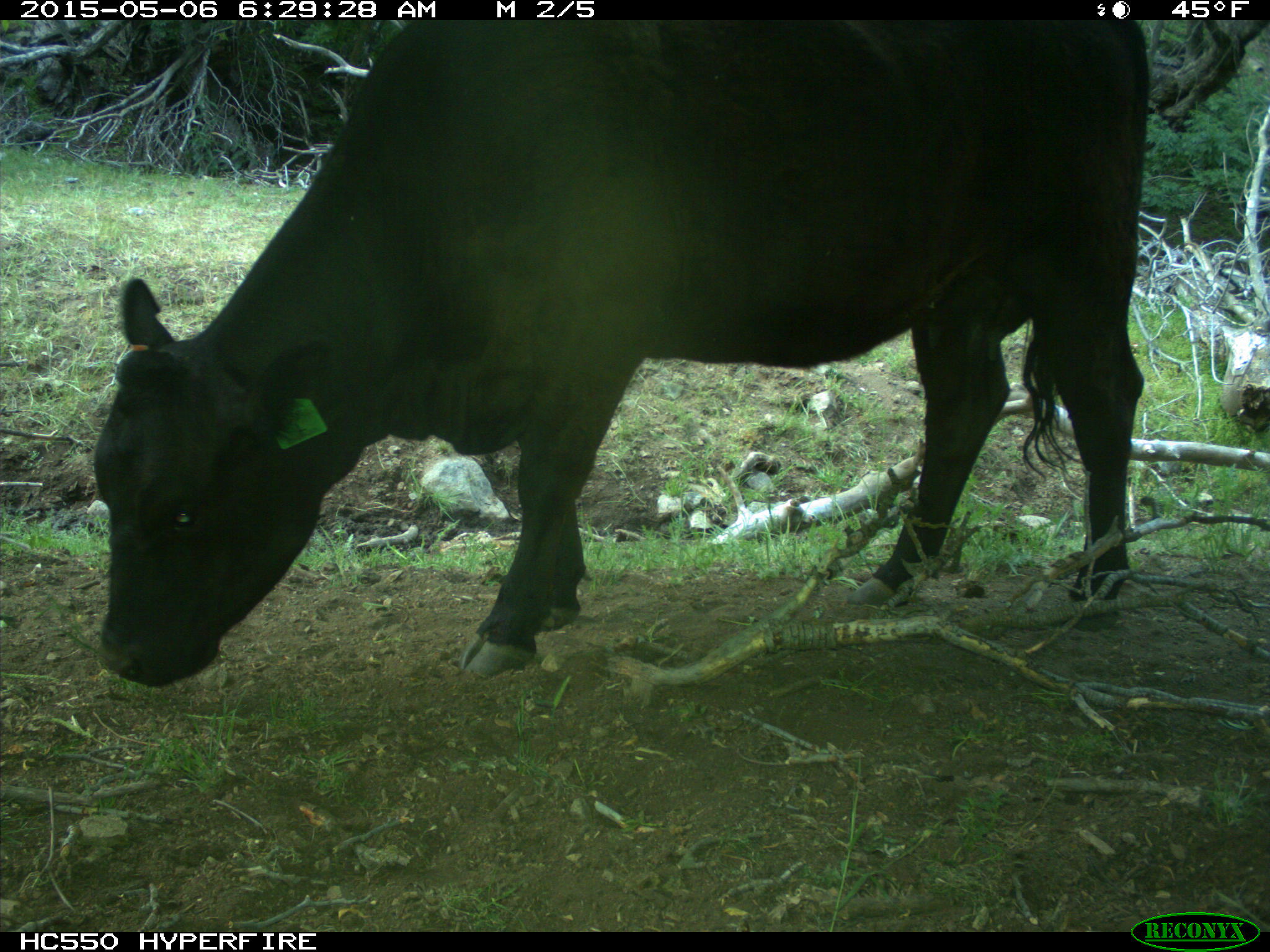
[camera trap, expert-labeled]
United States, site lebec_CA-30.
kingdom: Animalia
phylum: Chordata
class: Mammalia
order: Artiodactyla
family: Bovidae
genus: Bos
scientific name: Bos taurus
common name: domestic cow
Bos taurus (domestic cow).